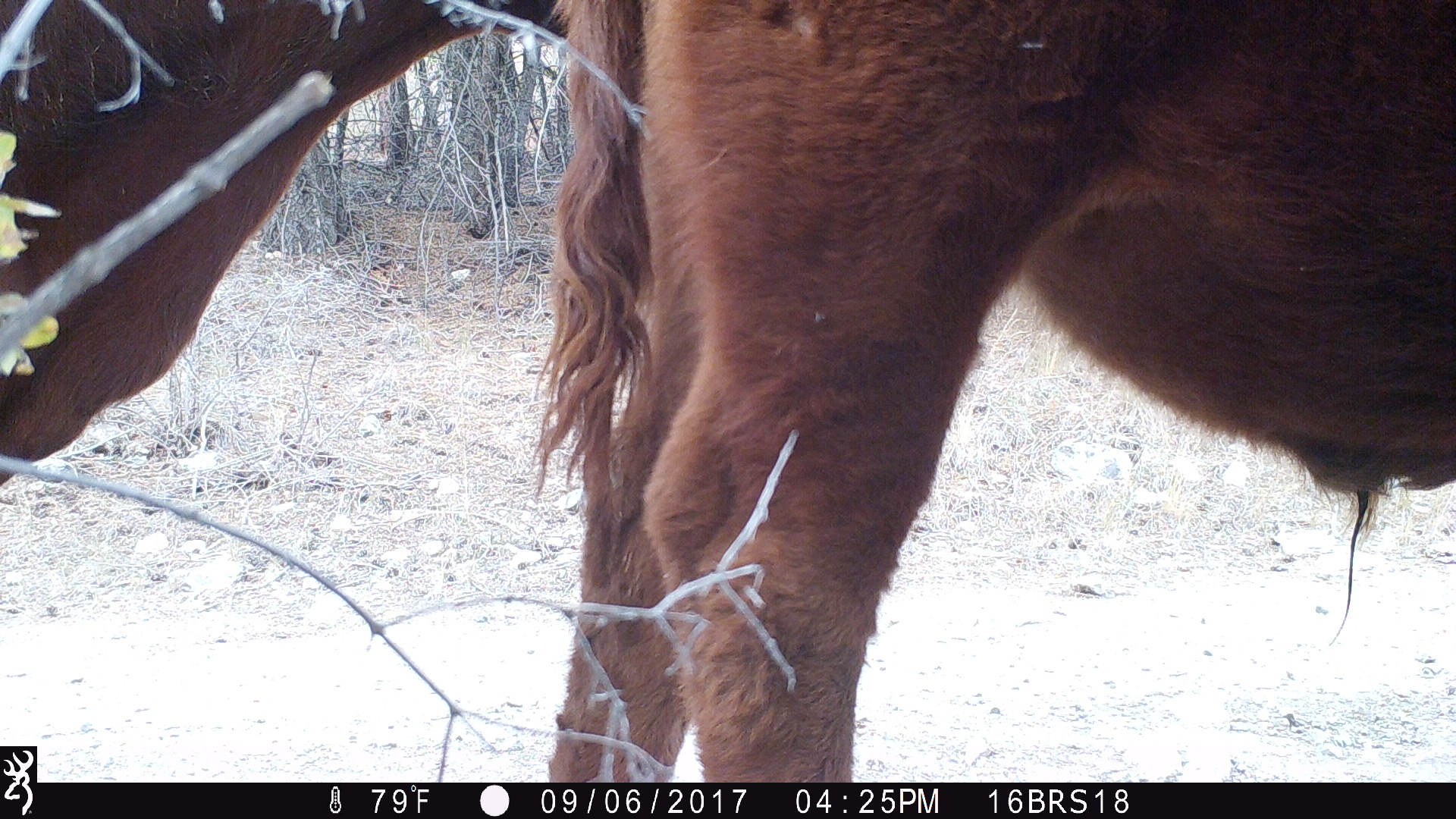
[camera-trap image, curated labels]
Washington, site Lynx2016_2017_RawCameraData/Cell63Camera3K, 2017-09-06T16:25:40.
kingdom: Animalia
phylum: Chordata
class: Mammalia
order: Artiodactyla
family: Bovidae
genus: Bos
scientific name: Bos taurus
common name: domestic cattle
Domestic cattle (Bos taurus). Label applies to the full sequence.